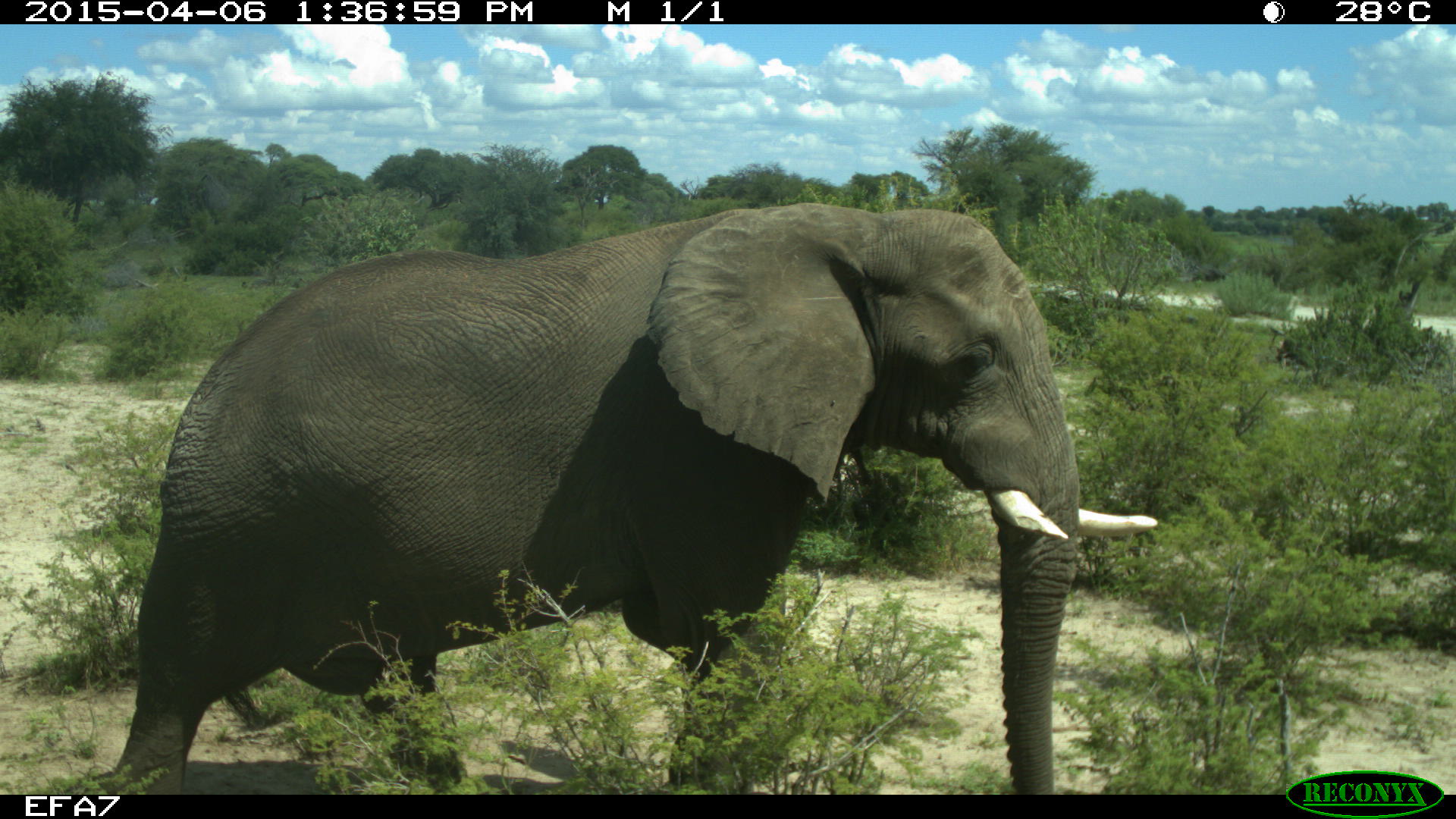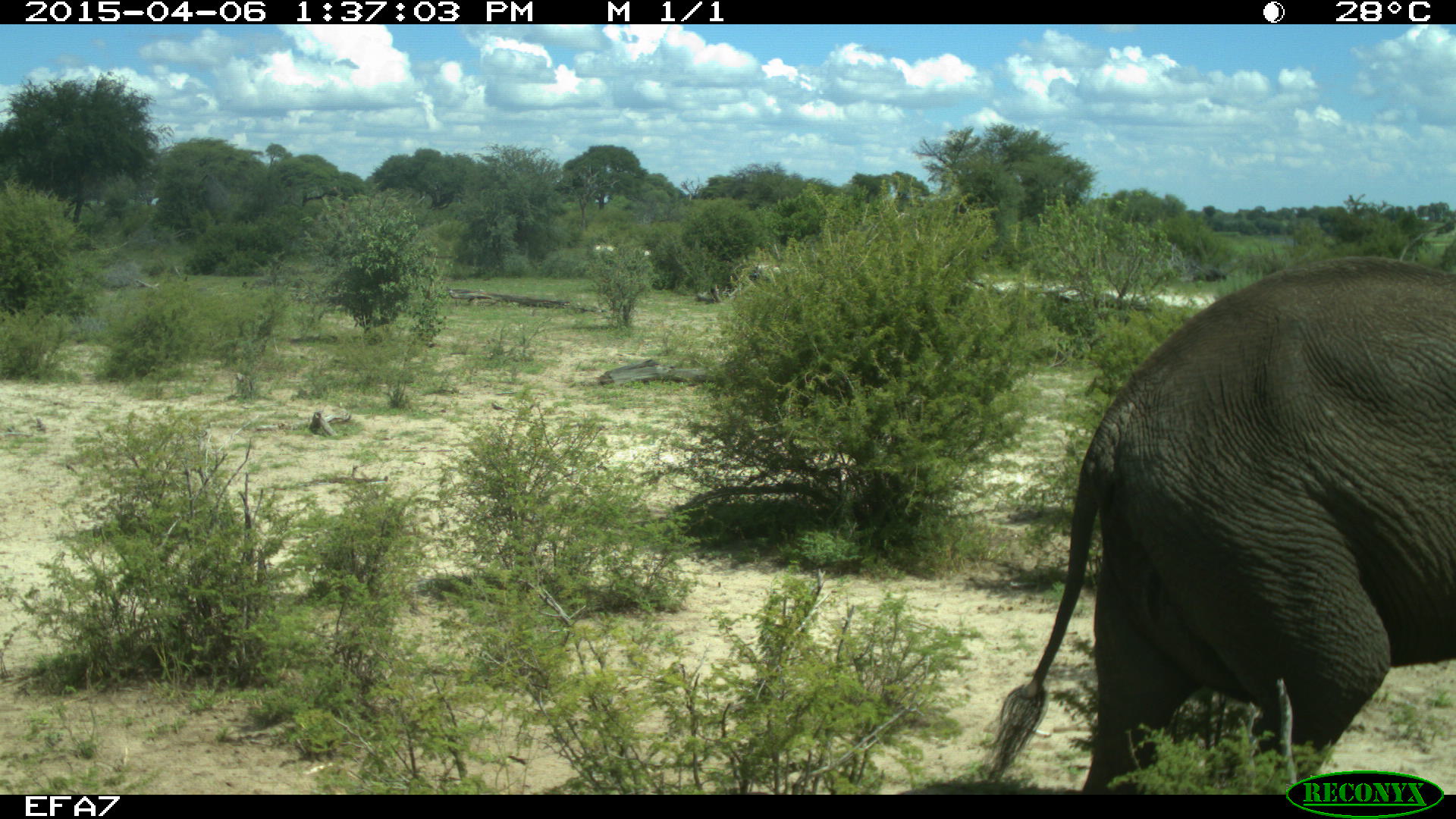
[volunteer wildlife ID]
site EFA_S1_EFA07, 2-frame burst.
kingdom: Animalia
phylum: Chordata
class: Mammalia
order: Proboscidea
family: Elephantidae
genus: Loxodonta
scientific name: Loxodonta africana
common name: african bush elephant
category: elephant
Elephant (african bush elephant) (Loxodonta africana), count 1. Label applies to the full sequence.